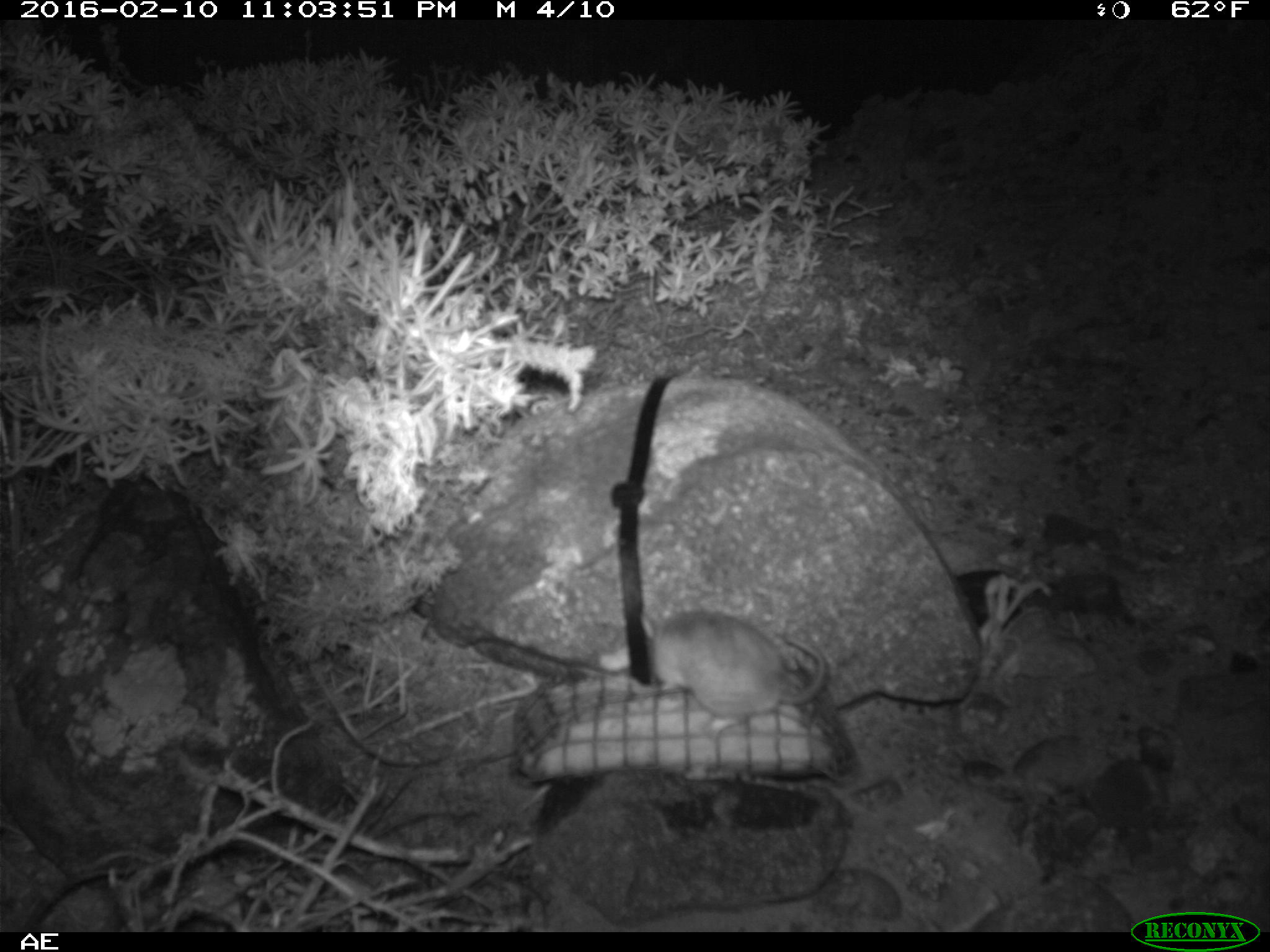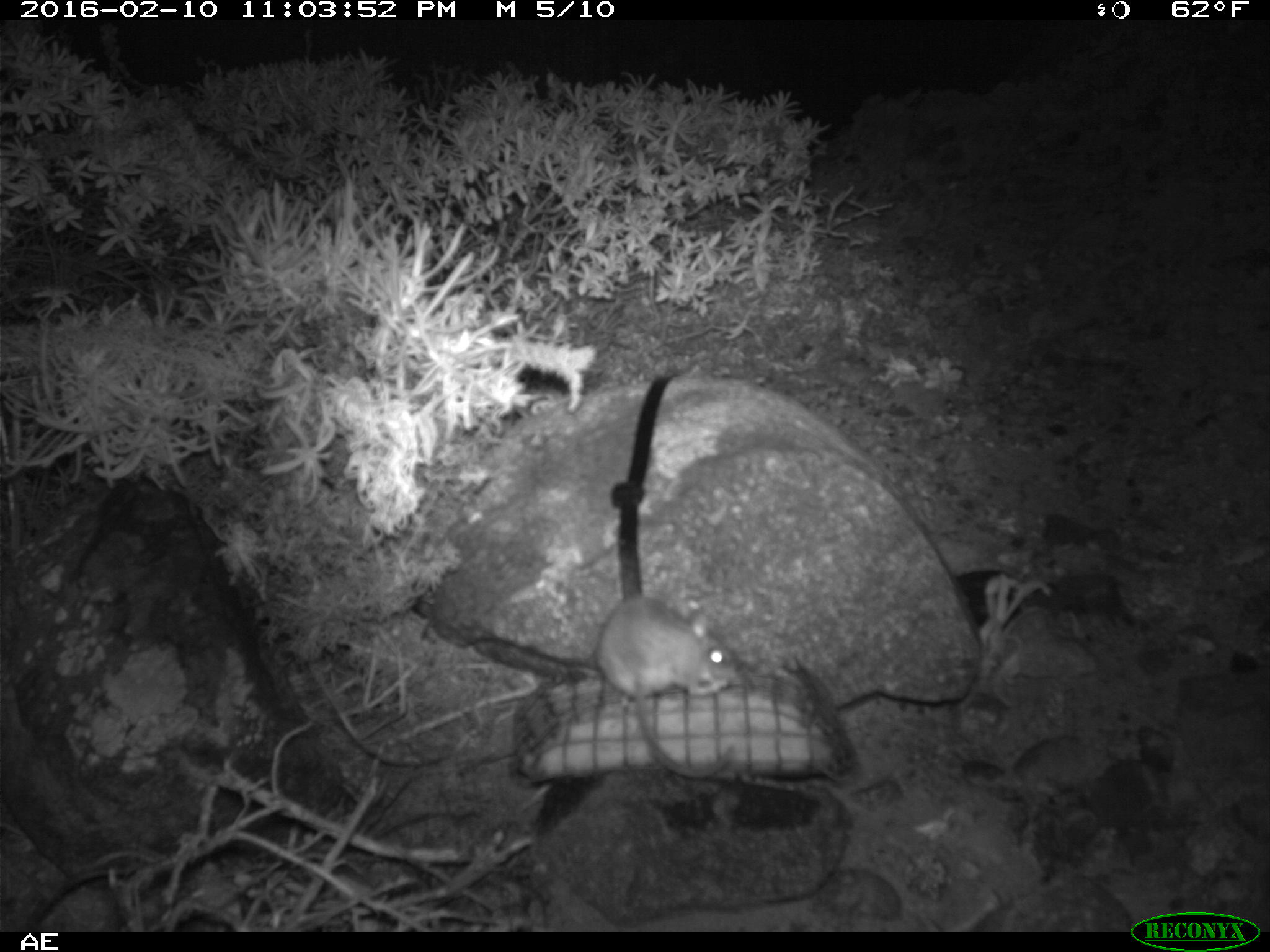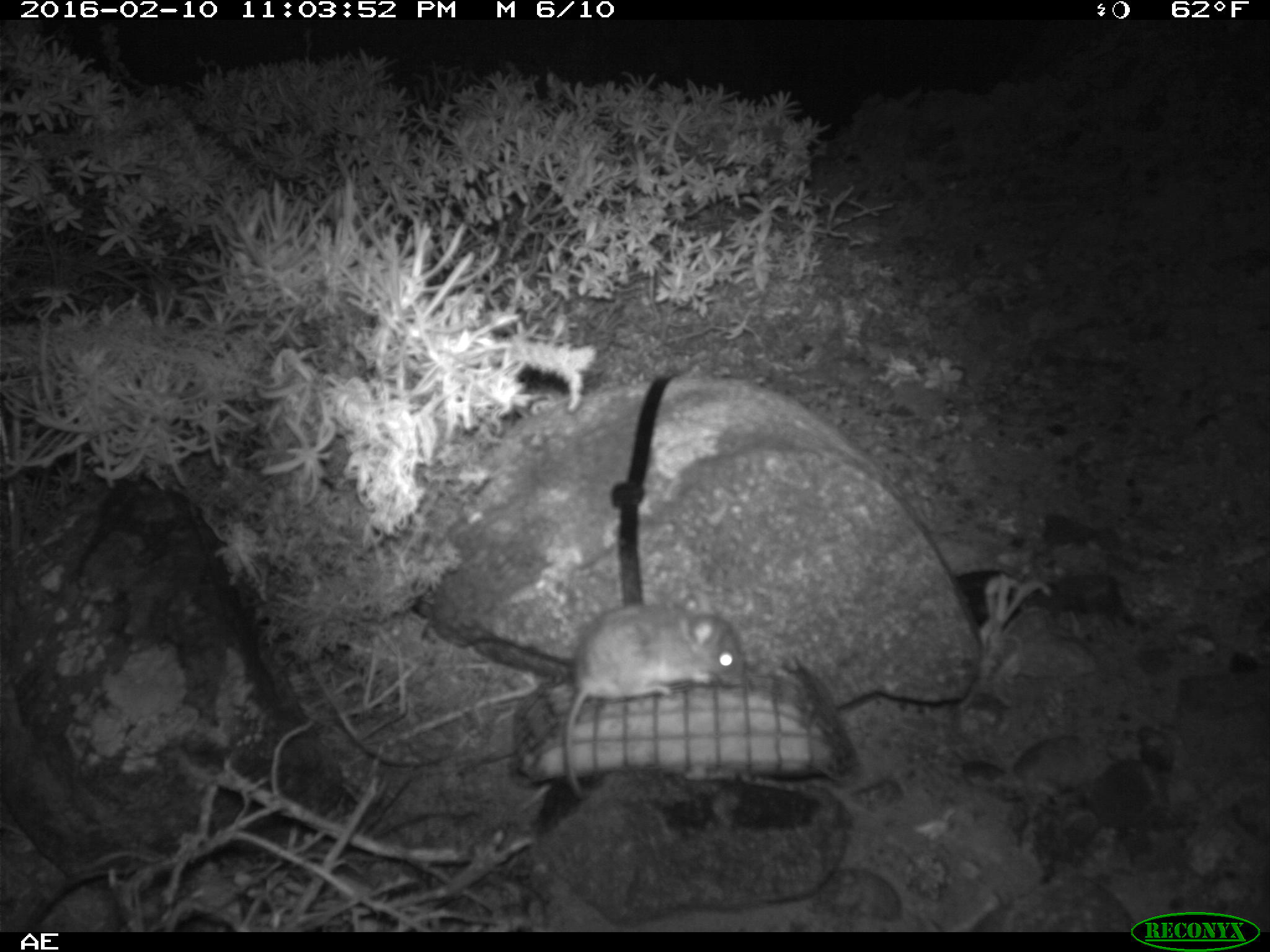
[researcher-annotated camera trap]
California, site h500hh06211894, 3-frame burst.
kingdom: Animalia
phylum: Chordata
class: Mammalia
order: Rodentia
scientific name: Rodentia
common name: rodent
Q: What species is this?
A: Rodent (Rodentia).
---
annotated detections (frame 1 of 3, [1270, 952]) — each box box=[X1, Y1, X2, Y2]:
rodent: box=[639, 610, 828, 738]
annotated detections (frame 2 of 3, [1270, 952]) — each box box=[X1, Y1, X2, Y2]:
rodent: box=[593, 593, 740, 779]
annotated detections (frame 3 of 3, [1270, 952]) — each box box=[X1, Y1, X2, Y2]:
rodent: box=[564, 604, 742, 797]